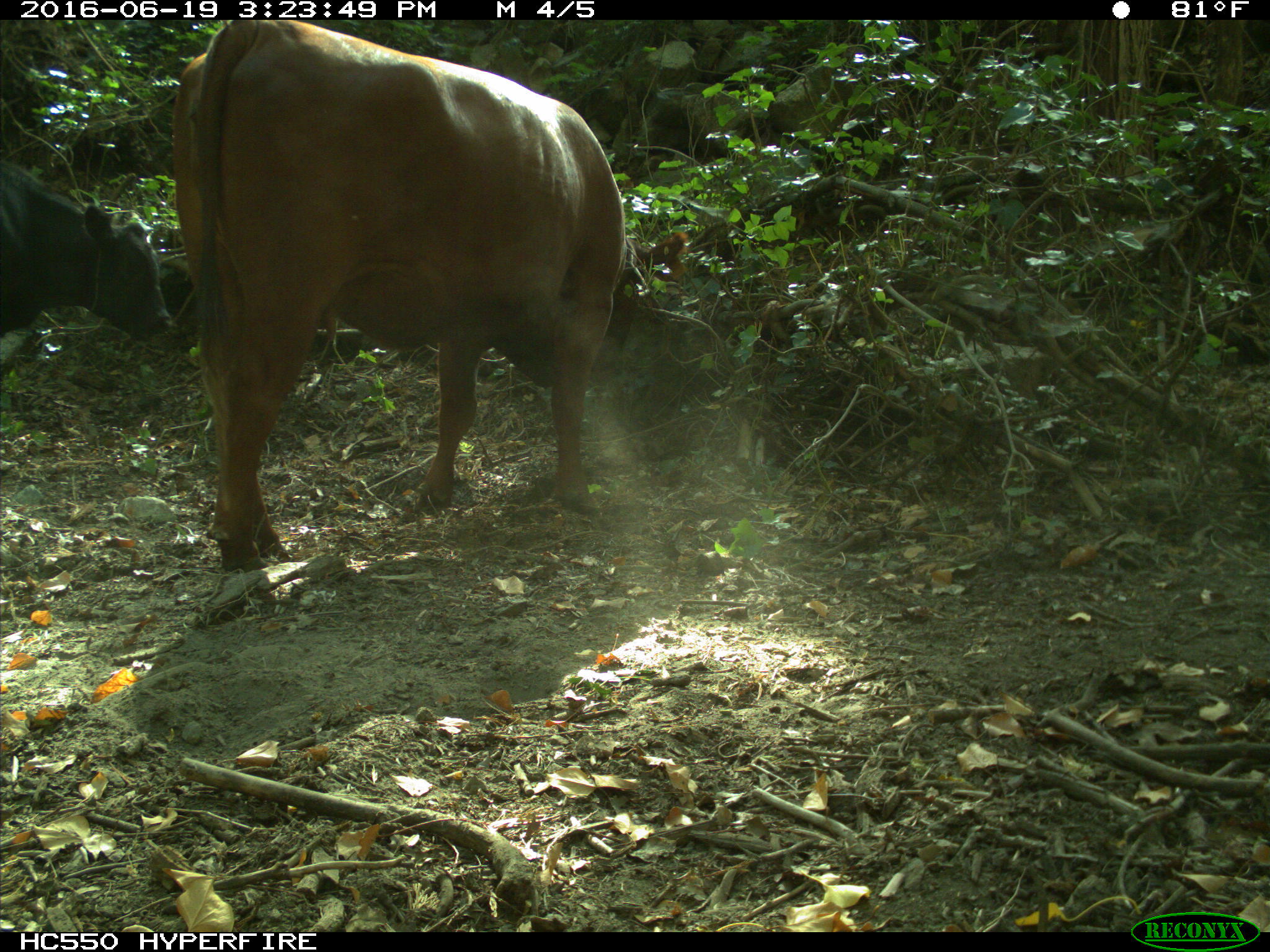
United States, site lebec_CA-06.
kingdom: Animalia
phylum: Chordata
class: Mammalia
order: Artiodactyla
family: Bovidae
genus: Bos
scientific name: Bos taurus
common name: domestic cow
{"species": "Bos taurus (domestic cow)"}